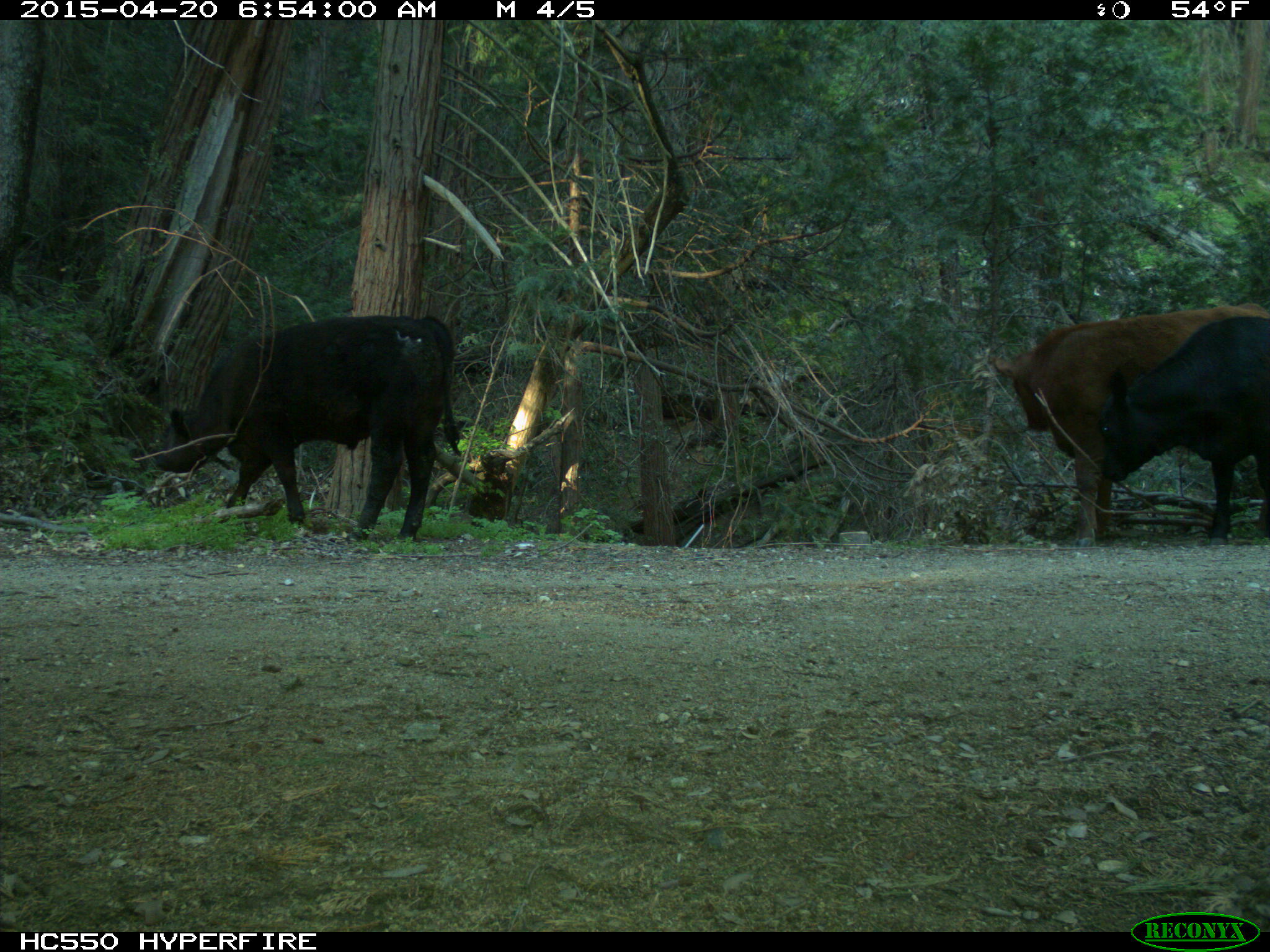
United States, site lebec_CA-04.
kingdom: Animalia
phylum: Chordata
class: Mammalia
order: Artiodactyla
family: Bovidae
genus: Bos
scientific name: Bos taurus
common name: domestic cow